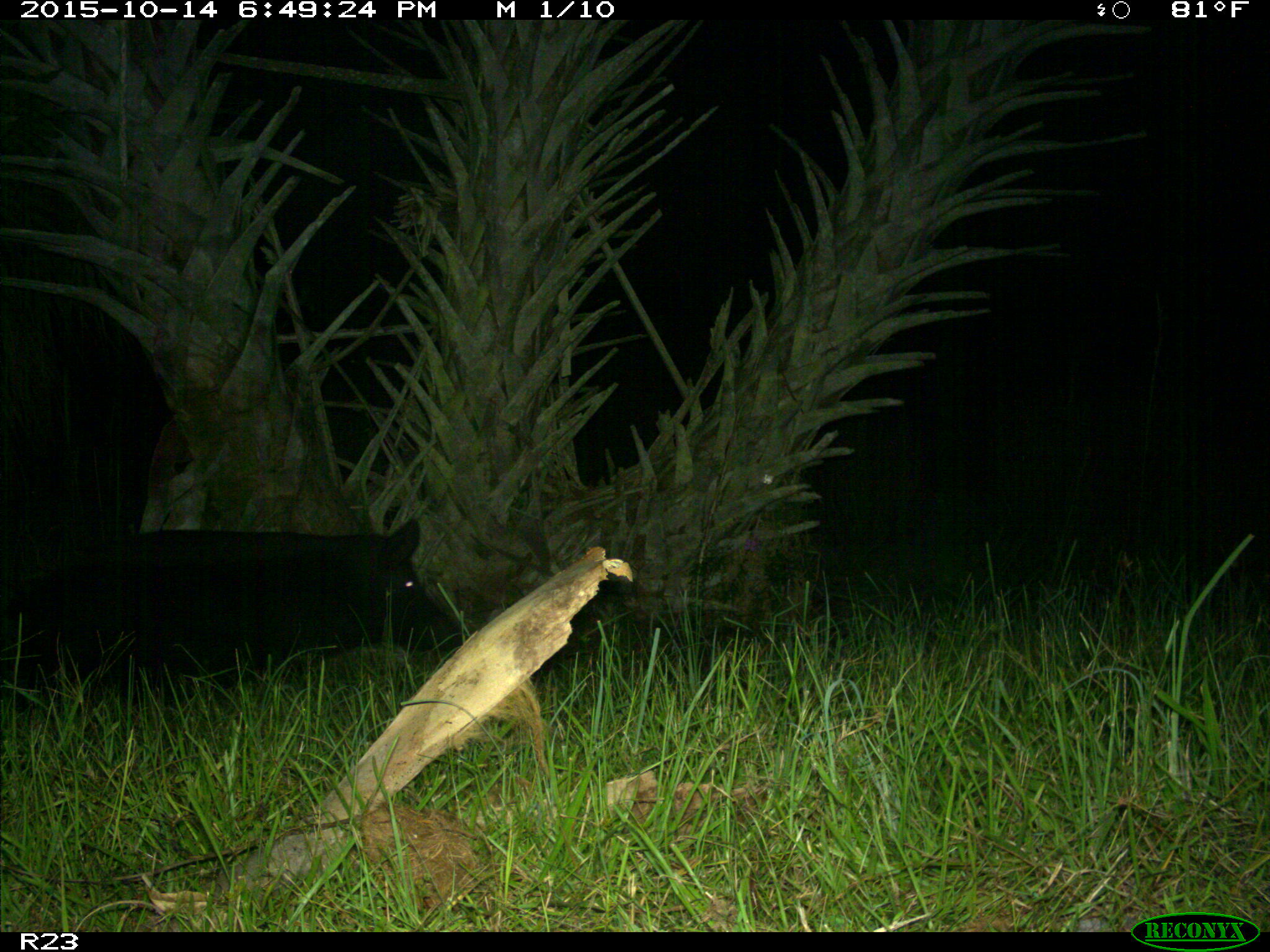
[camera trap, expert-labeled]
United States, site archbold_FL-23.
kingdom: Animalia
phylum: Chordata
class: Mammalia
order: Artiodactyla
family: Suidae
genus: Sus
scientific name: Sus scrofa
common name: wild boar